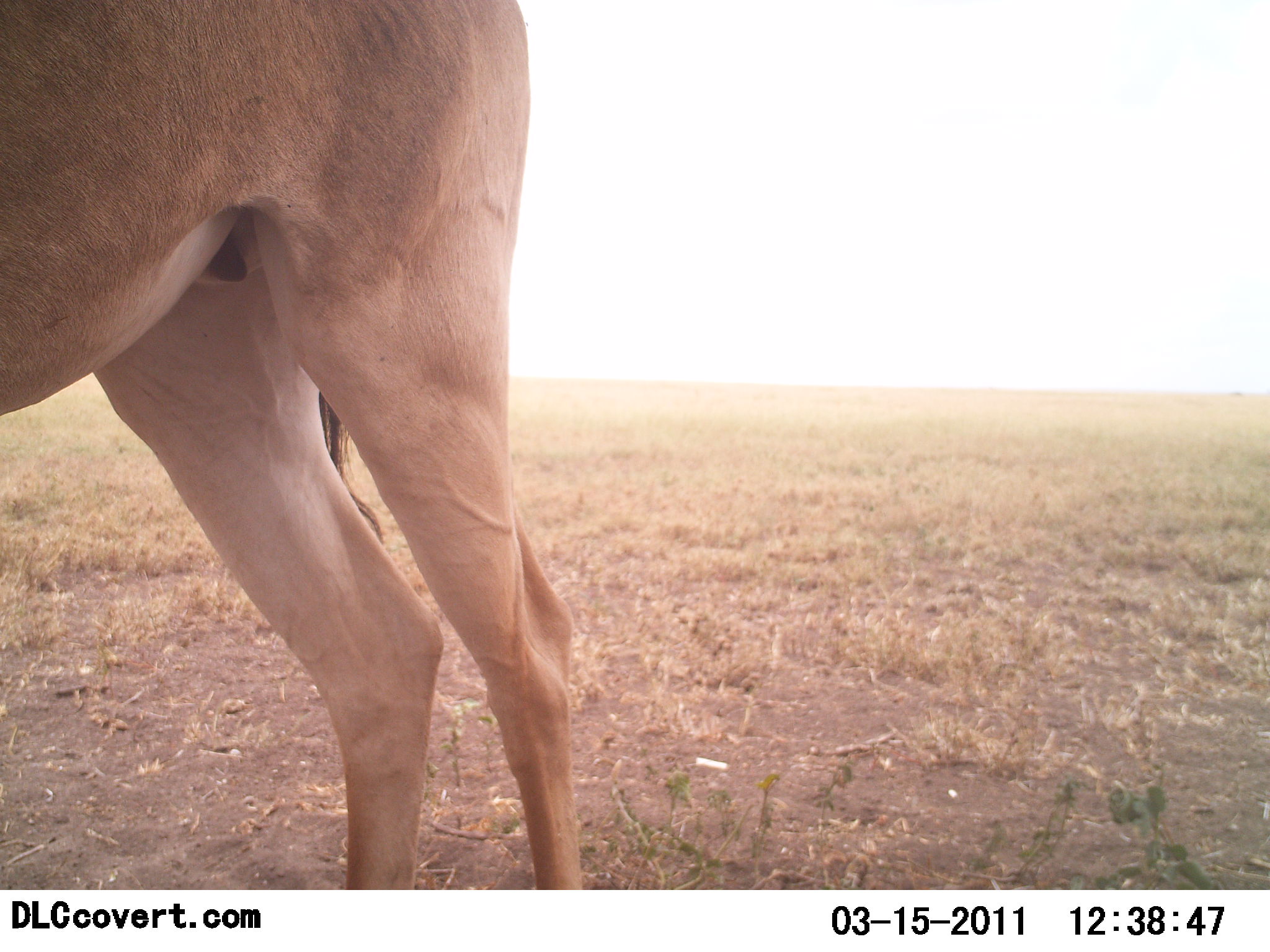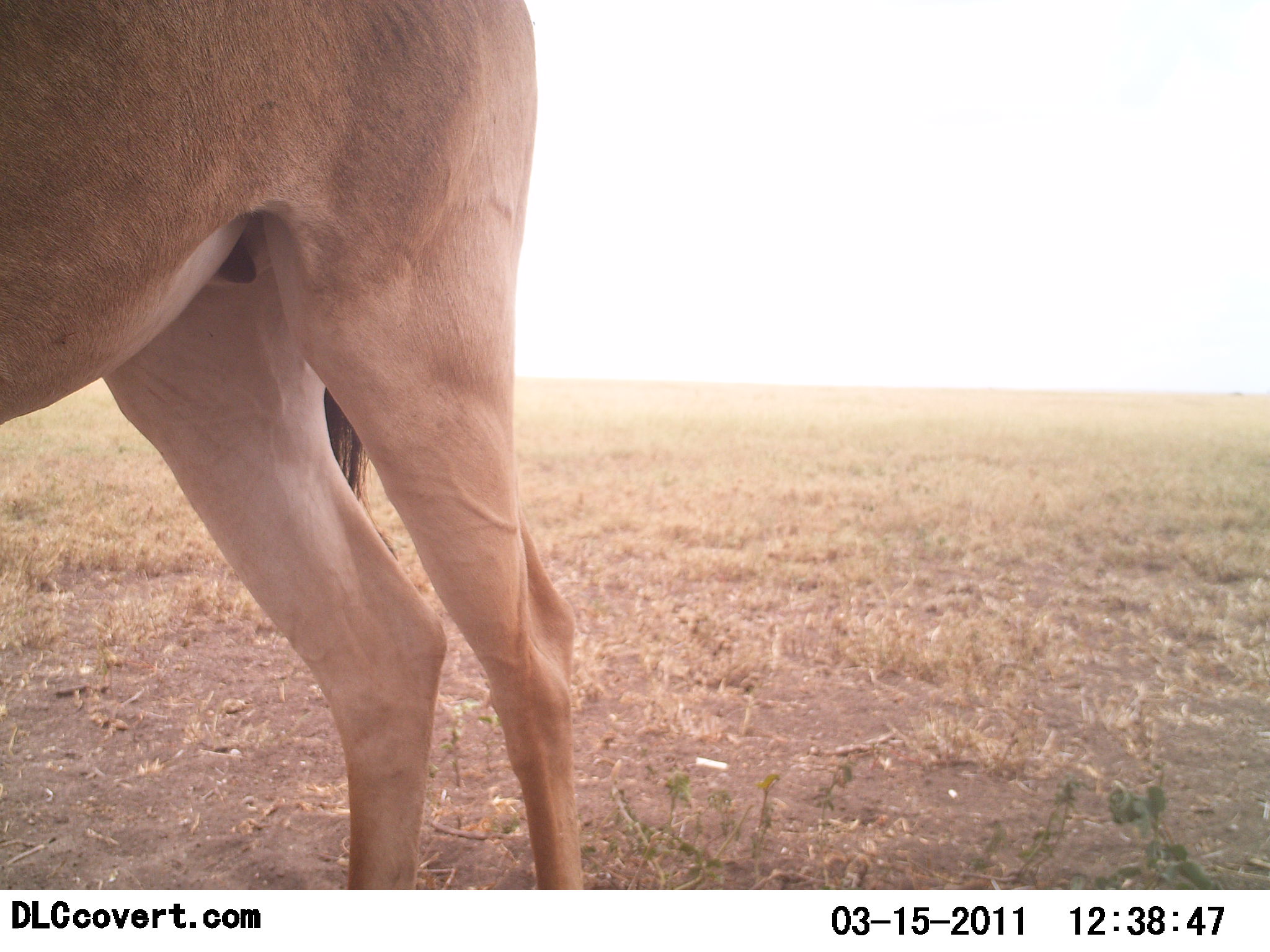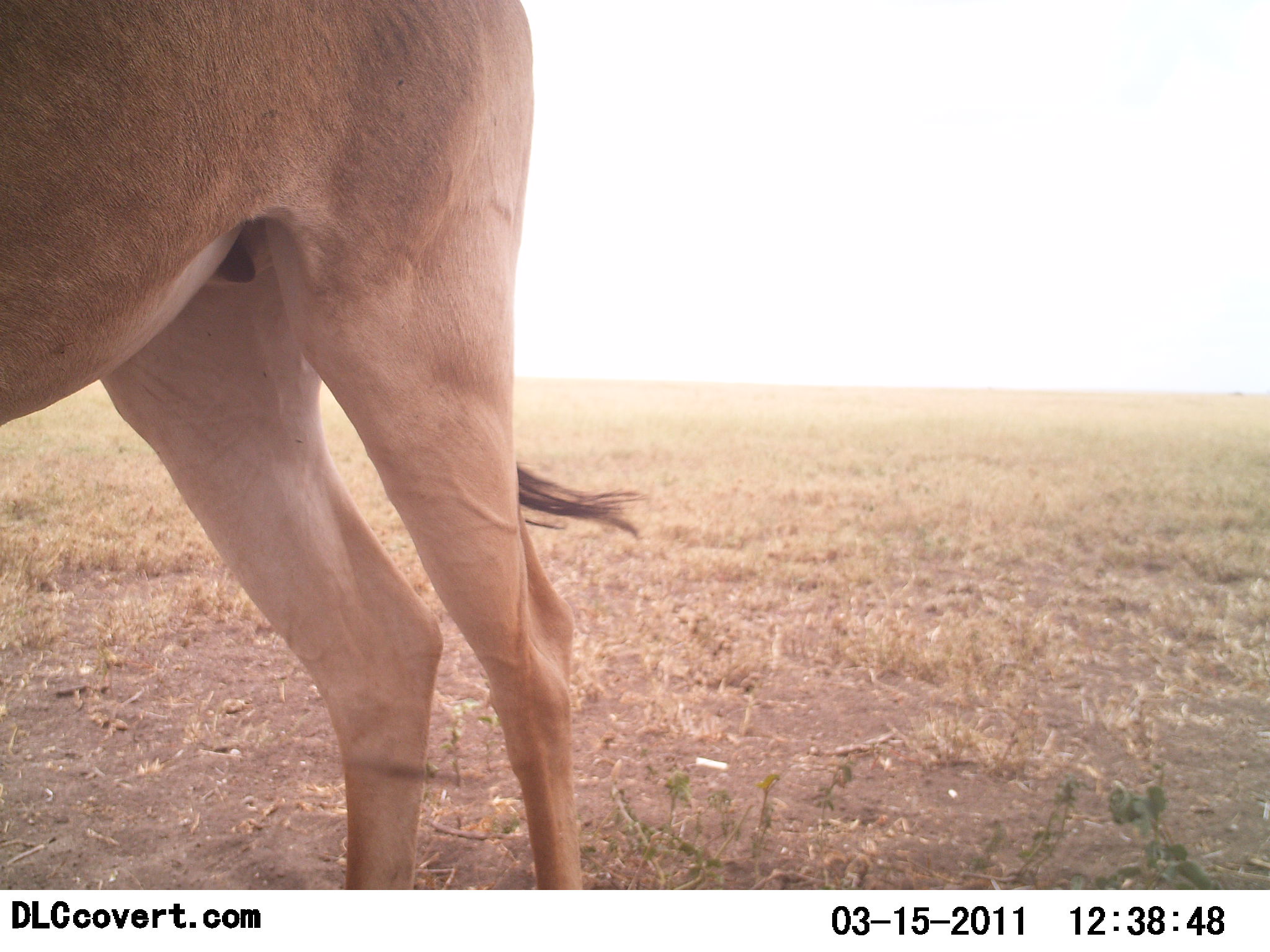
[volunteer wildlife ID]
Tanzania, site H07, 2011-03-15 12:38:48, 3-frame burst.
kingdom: Animalia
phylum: Chordata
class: Mammalia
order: Artiodactyla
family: Bovidae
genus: Alcelaphus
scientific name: Alcelaphus buselaphus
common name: hartebeest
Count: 1.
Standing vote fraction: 100%.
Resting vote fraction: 0%.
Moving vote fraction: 0%.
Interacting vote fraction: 0%.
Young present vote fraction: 0%.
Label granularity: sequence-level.